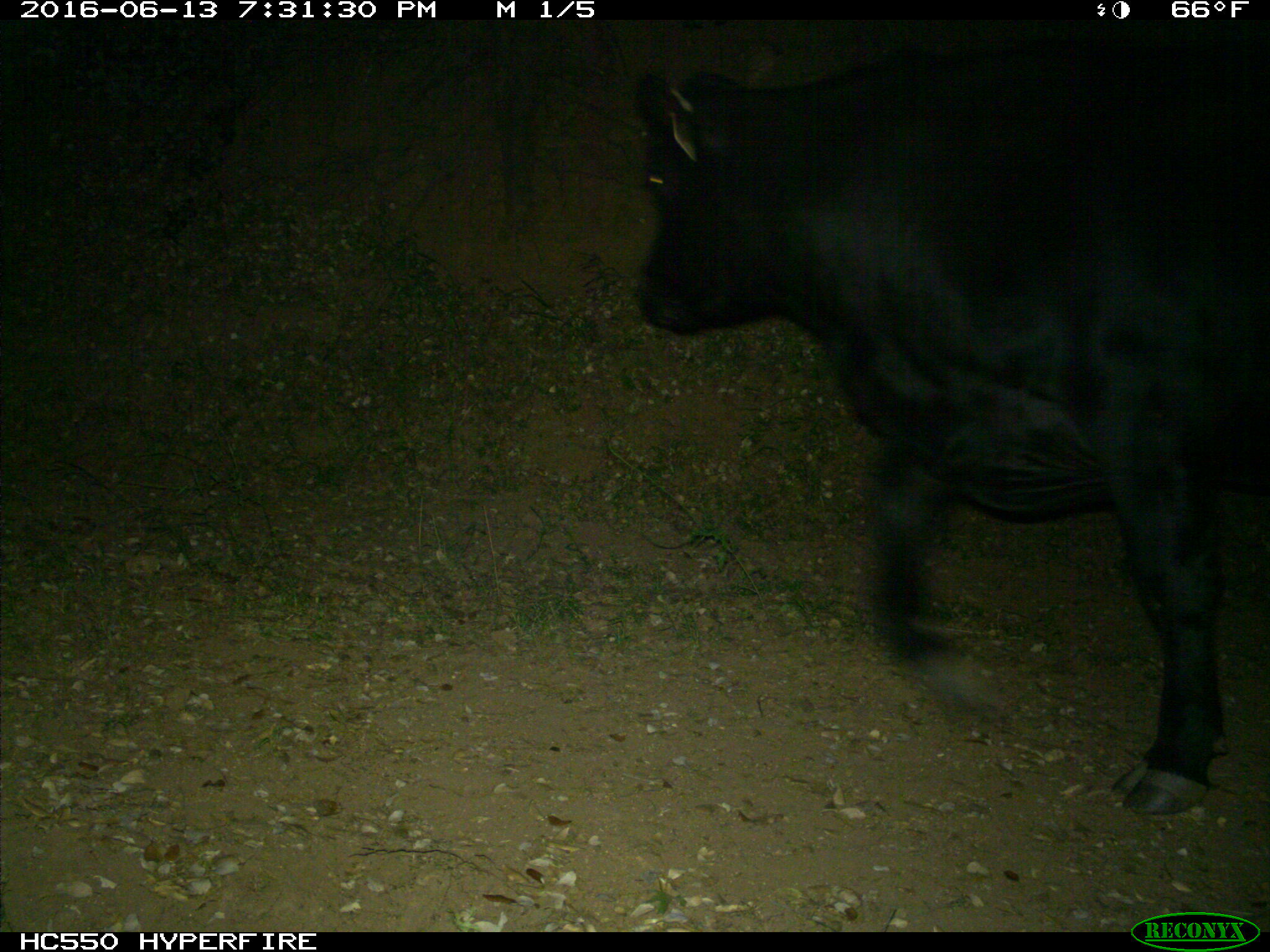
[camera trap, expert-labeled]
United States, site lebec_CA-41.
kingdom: Animalia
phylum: Chordata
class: Mammalia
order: Artiodactyla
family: Bovidae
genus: Bos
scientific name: Bos taurus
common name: domestic cow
Bos taurus (domestic cow).